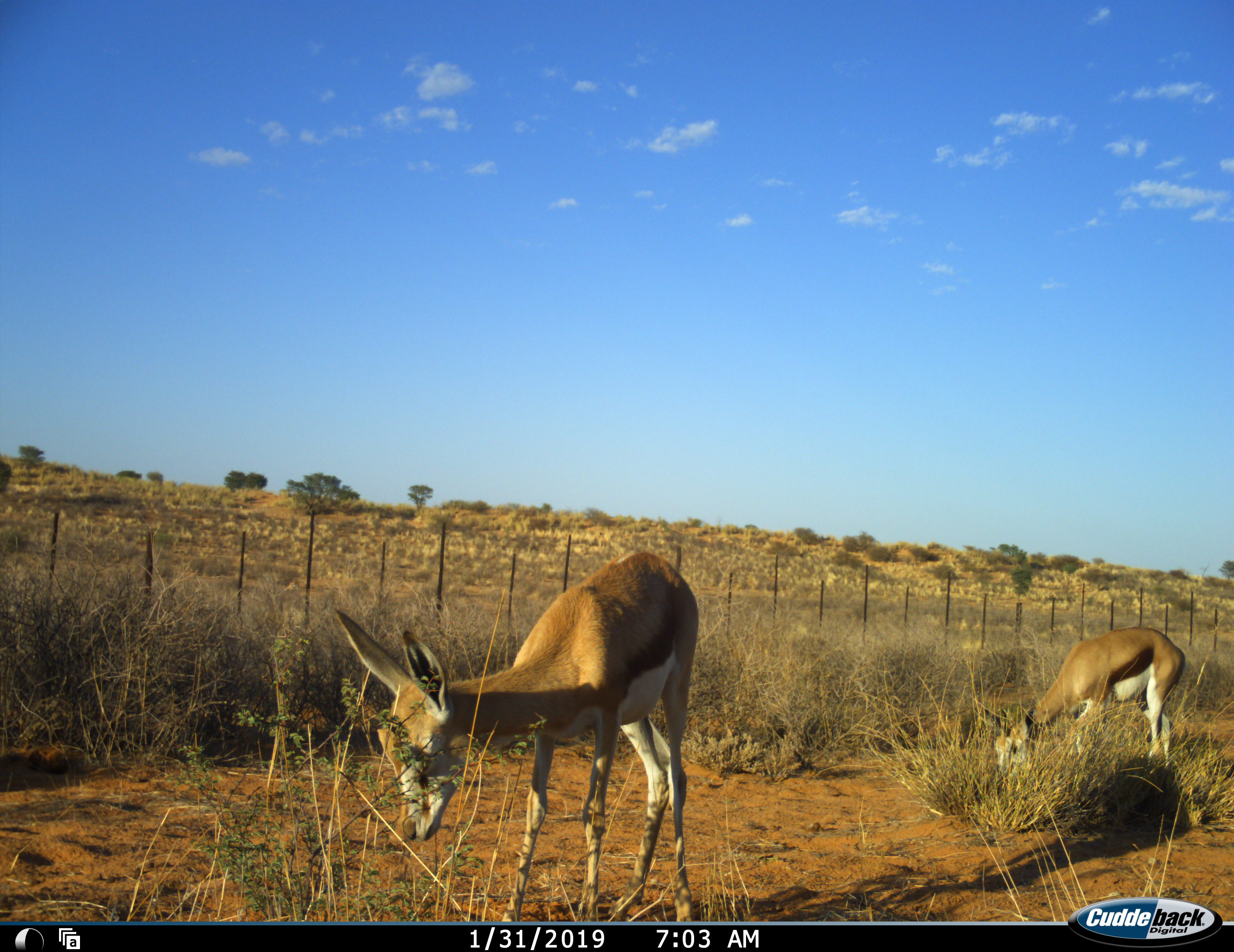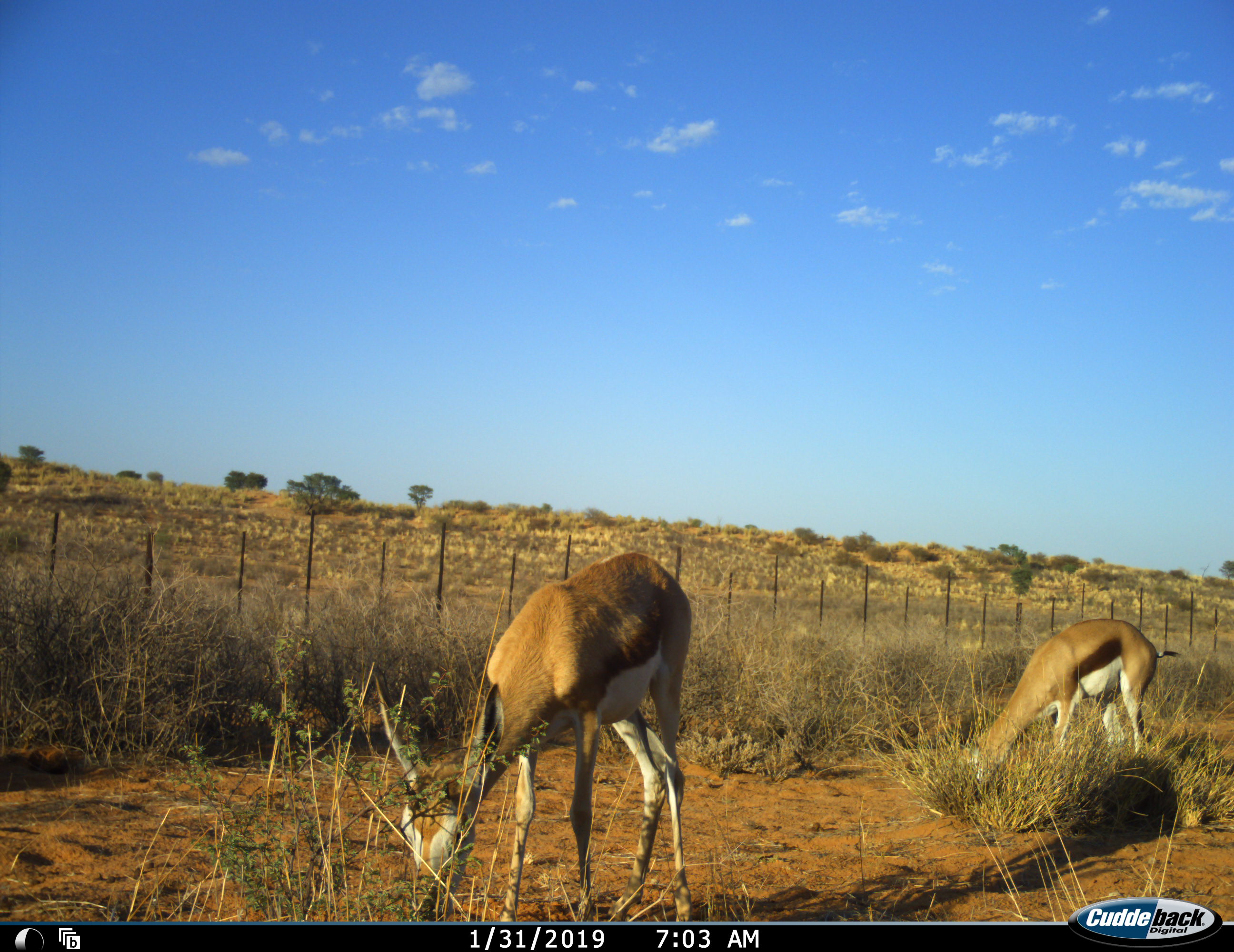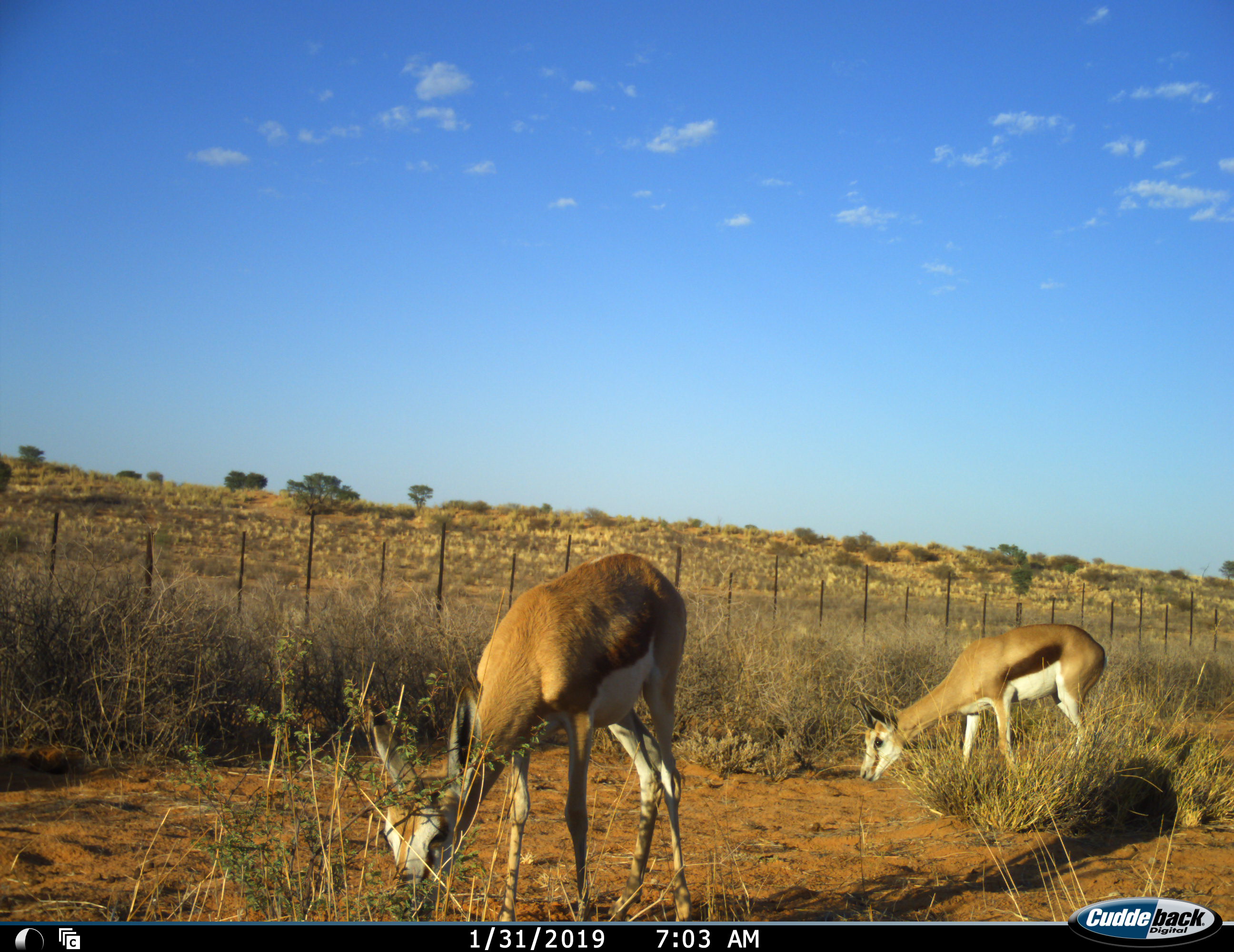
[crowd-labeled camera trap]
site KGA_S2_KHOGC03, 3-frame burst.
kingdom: Animalia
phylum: Chordata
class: Mammalia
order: Artiodactyla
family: Bovidae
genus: Antidorcas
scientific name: Antidorcas marsupialis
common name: springbok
Springbok (Antidorcas marsupialis), count 2. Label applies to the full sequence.